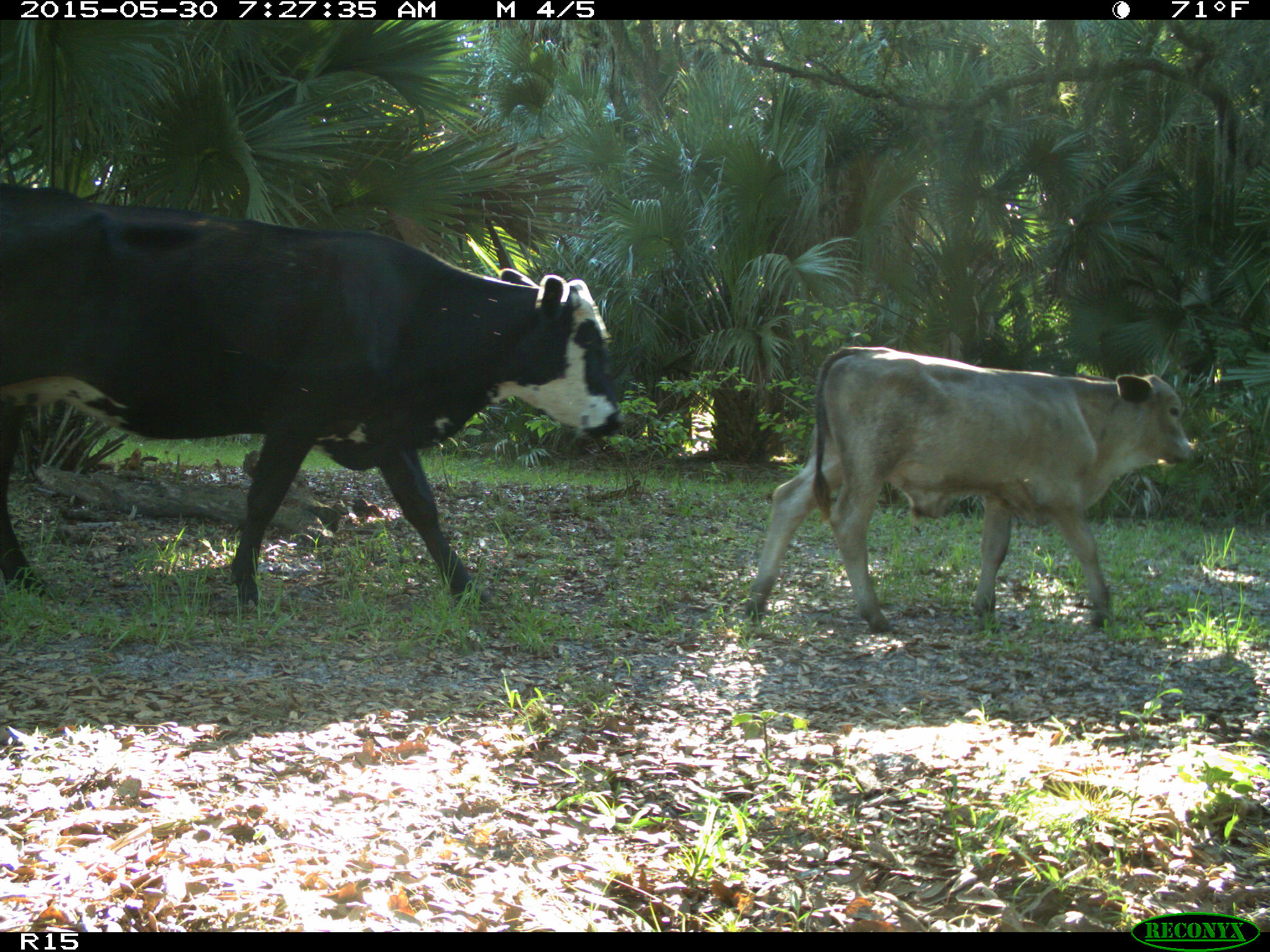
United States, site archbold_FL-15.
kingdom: Animalia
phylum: Chordata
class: Mammalia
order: Artiodactyla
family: Bovidae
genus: Bos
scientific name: Bos taurus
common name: domestic cow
Bos taurus (domestic cow).